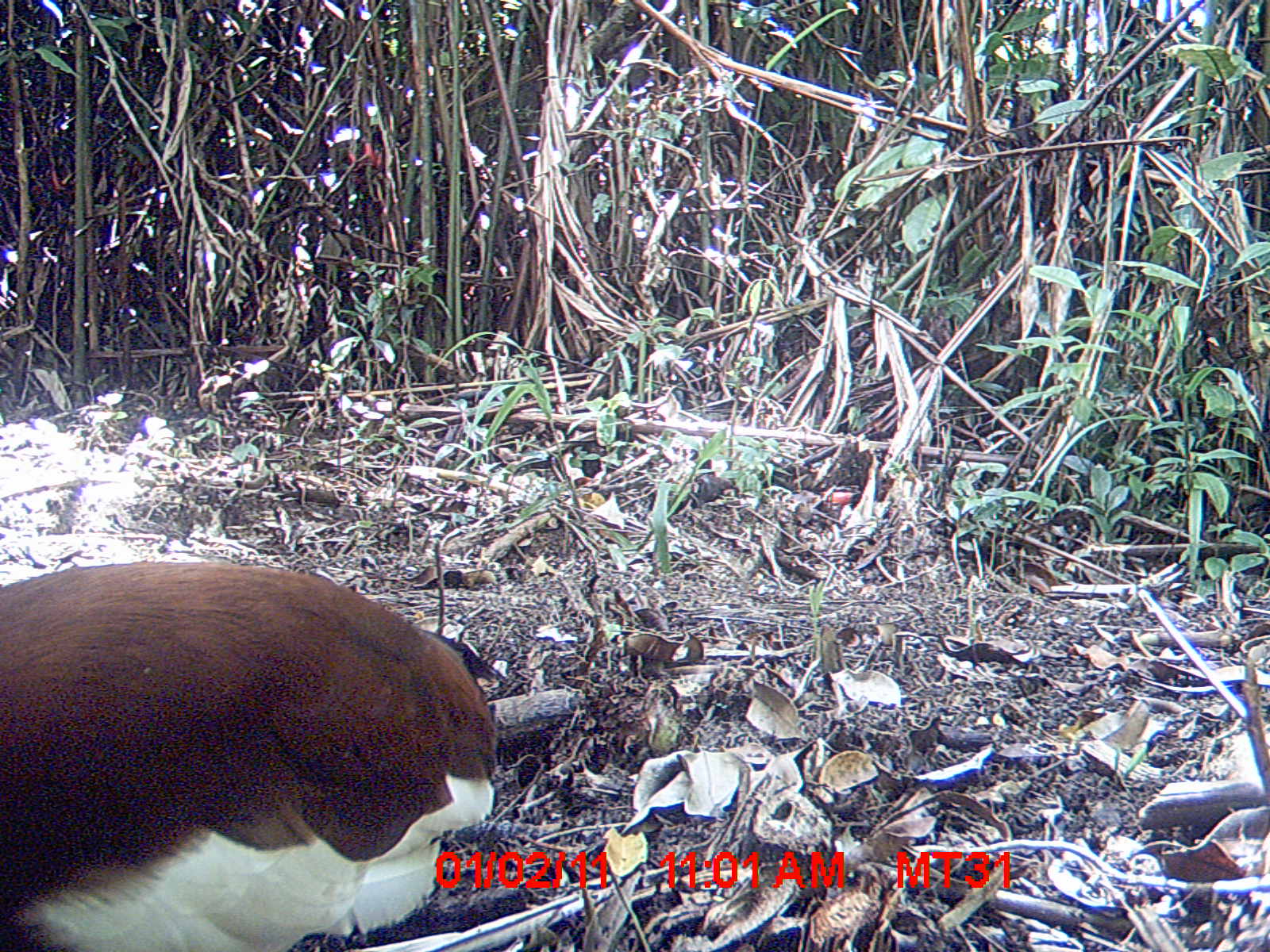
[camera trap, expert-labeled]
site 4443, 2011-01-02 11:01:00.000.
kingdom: Animalia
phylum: Chordata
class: Aves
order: Pelecaniformes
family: Threskiornithidae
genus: Lophotibis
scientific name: Lophotibis cristata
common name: madagascan ibis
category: lophotibis cristataa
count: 1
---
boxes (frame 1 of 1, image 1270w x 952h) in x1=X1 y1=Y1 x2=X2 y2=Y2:
lophotibis cristataa: x1=0 y1=557 x2=506 y2=952